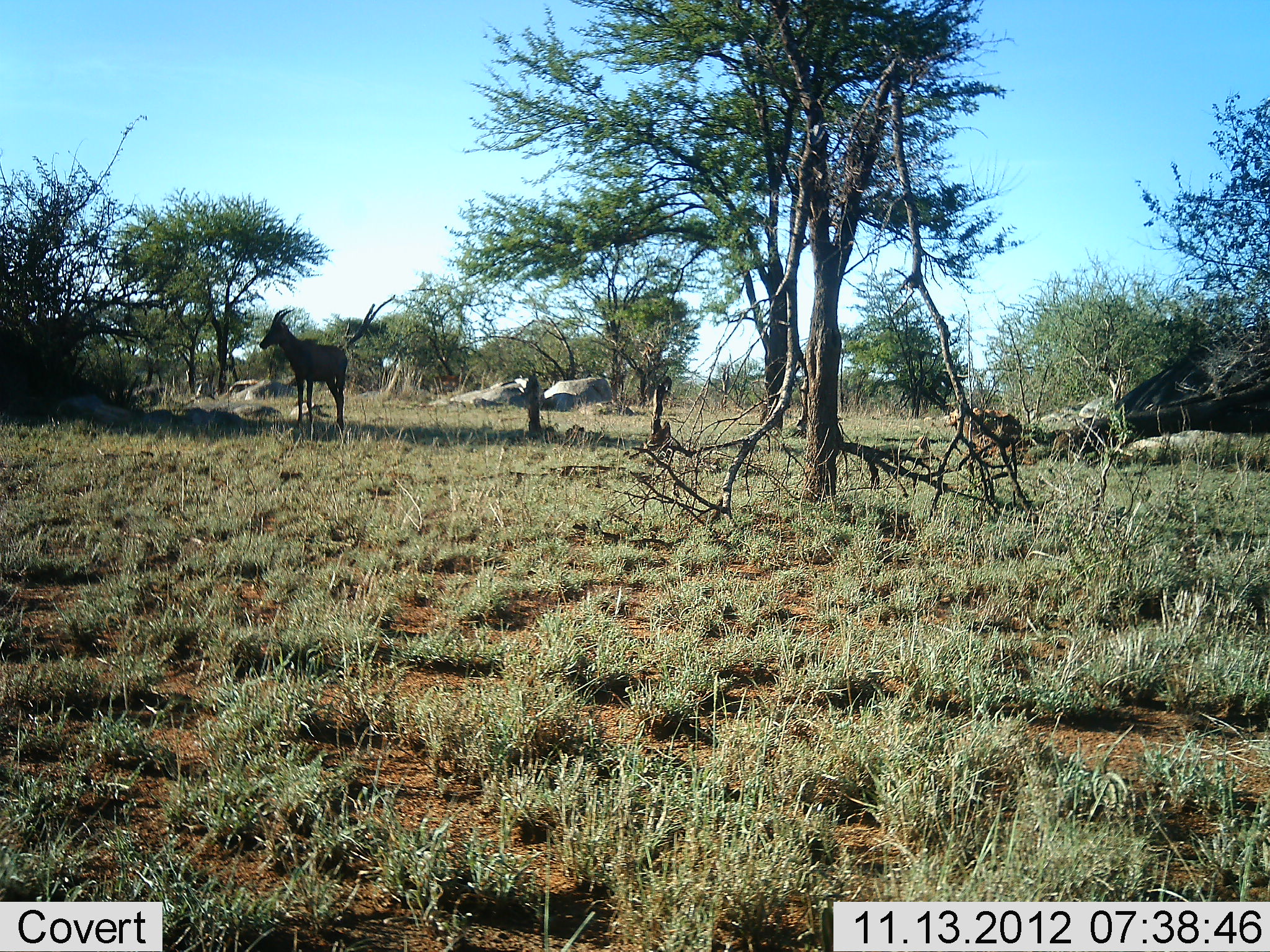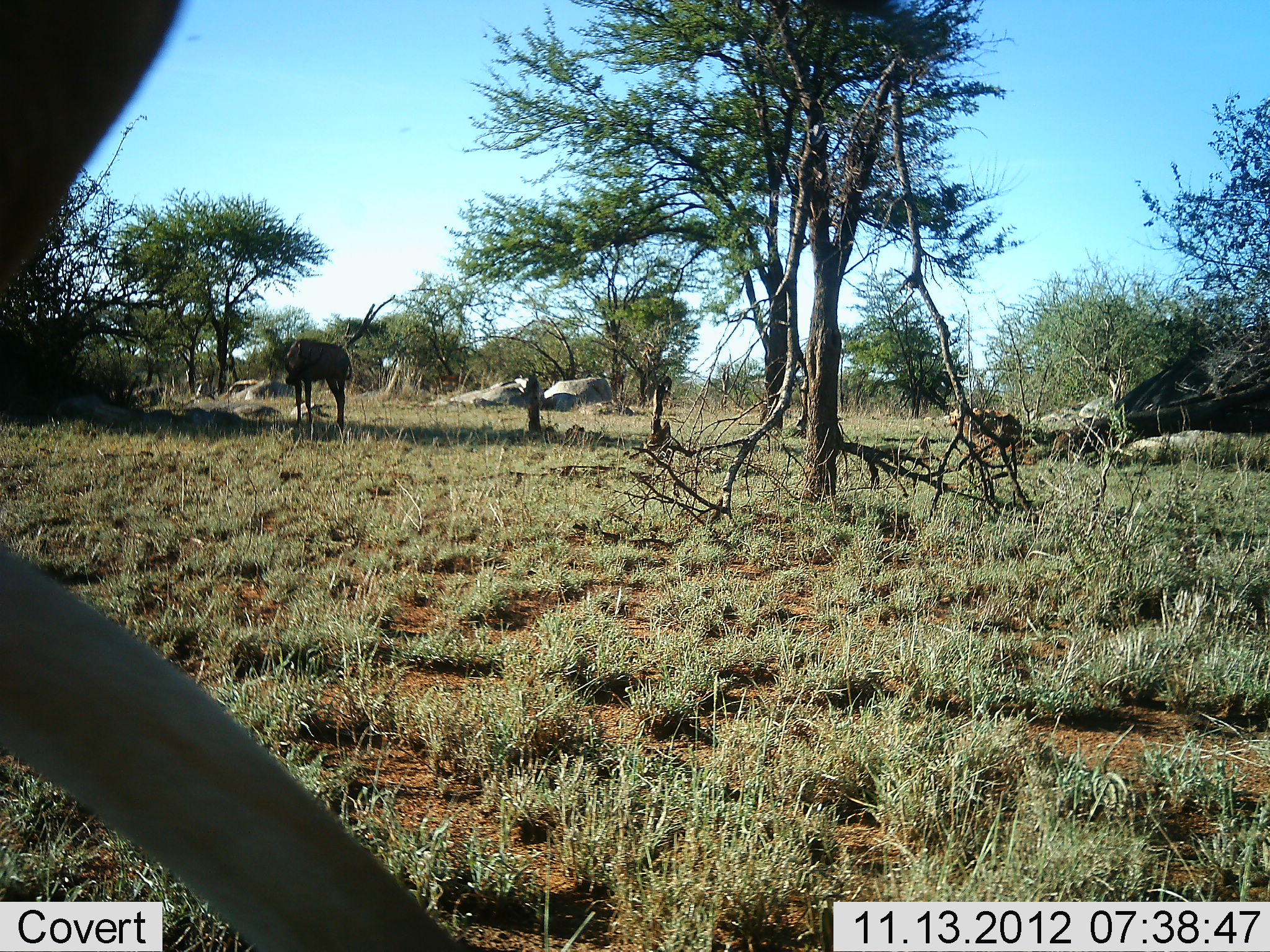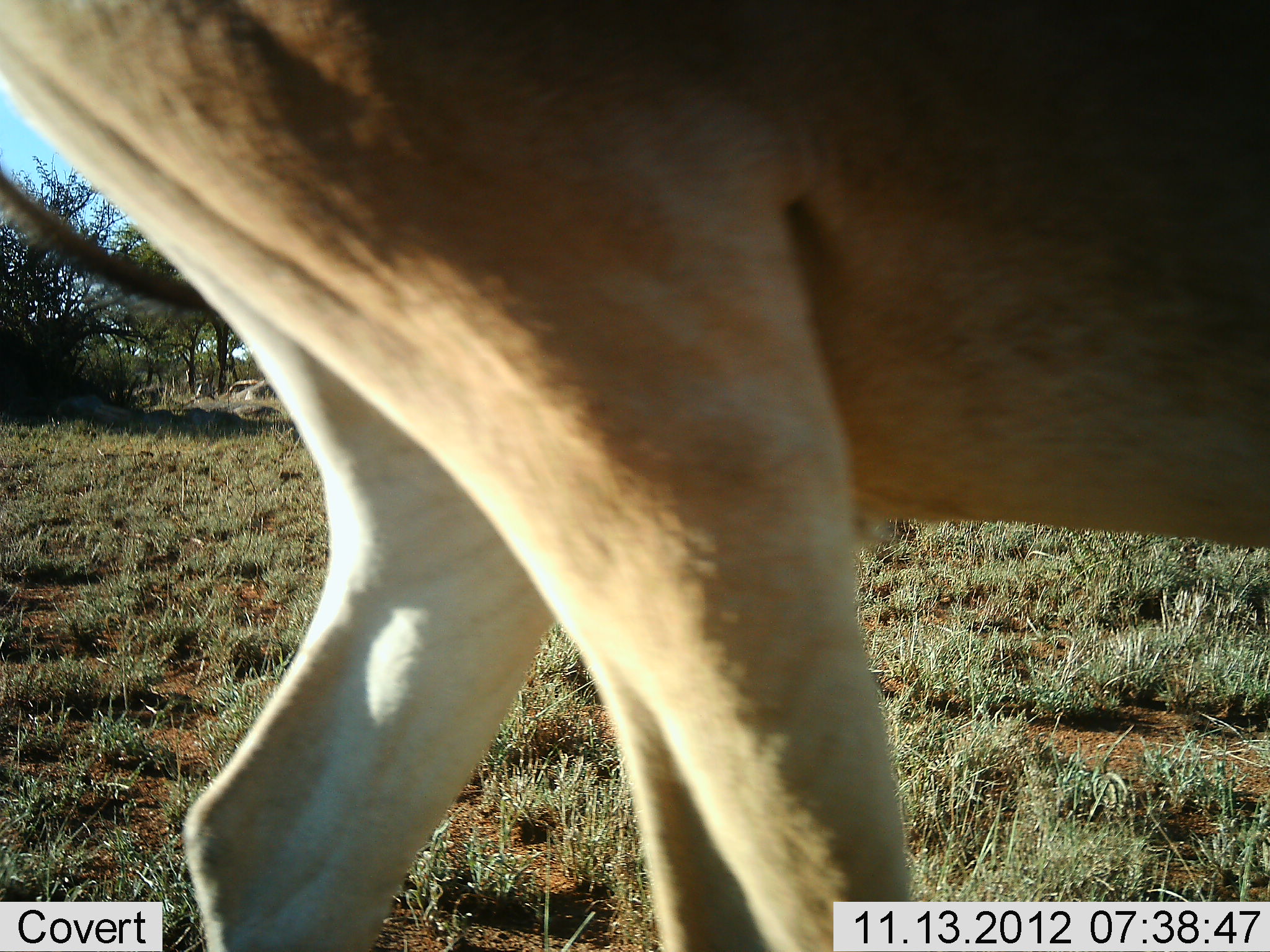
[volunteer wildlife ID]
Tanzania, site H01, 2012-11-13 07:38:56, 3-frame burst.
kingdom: Animalia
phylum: Chordata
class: Mammalia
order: Artiodactyla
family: Bovidae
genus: Alcelaphus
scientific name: Alcelaphus buselaphus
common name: hartebeest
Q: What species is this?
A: Hartebeest (Alcelaphus buselaphus).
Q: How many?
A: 2.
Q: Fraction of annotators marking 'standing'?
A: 62%.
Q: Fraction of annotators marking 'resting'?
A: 0%.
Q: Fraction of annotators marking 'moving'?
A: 100%.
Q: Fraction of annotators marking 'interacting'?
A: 0%.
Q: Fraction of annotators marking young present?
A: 8%.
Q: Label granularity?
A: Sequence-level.